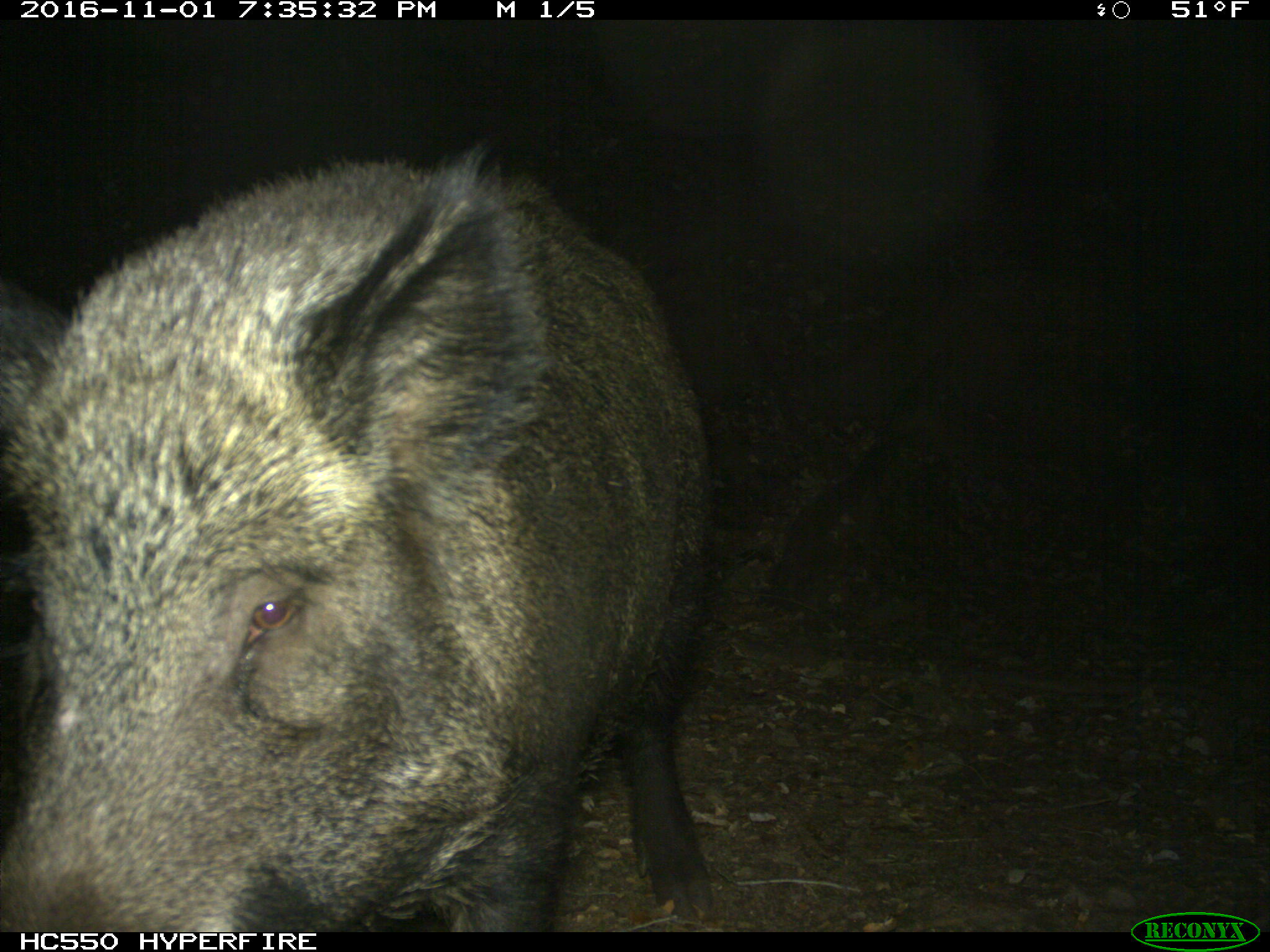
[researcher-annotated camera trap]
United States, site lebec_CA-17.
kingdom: Animalia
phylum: Chordata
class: Mammalia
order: Artiodactyla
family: Suidae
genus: Sus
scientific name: Sus scrofa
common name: wild boar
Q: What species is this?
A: Sus scrofa (wild boar).